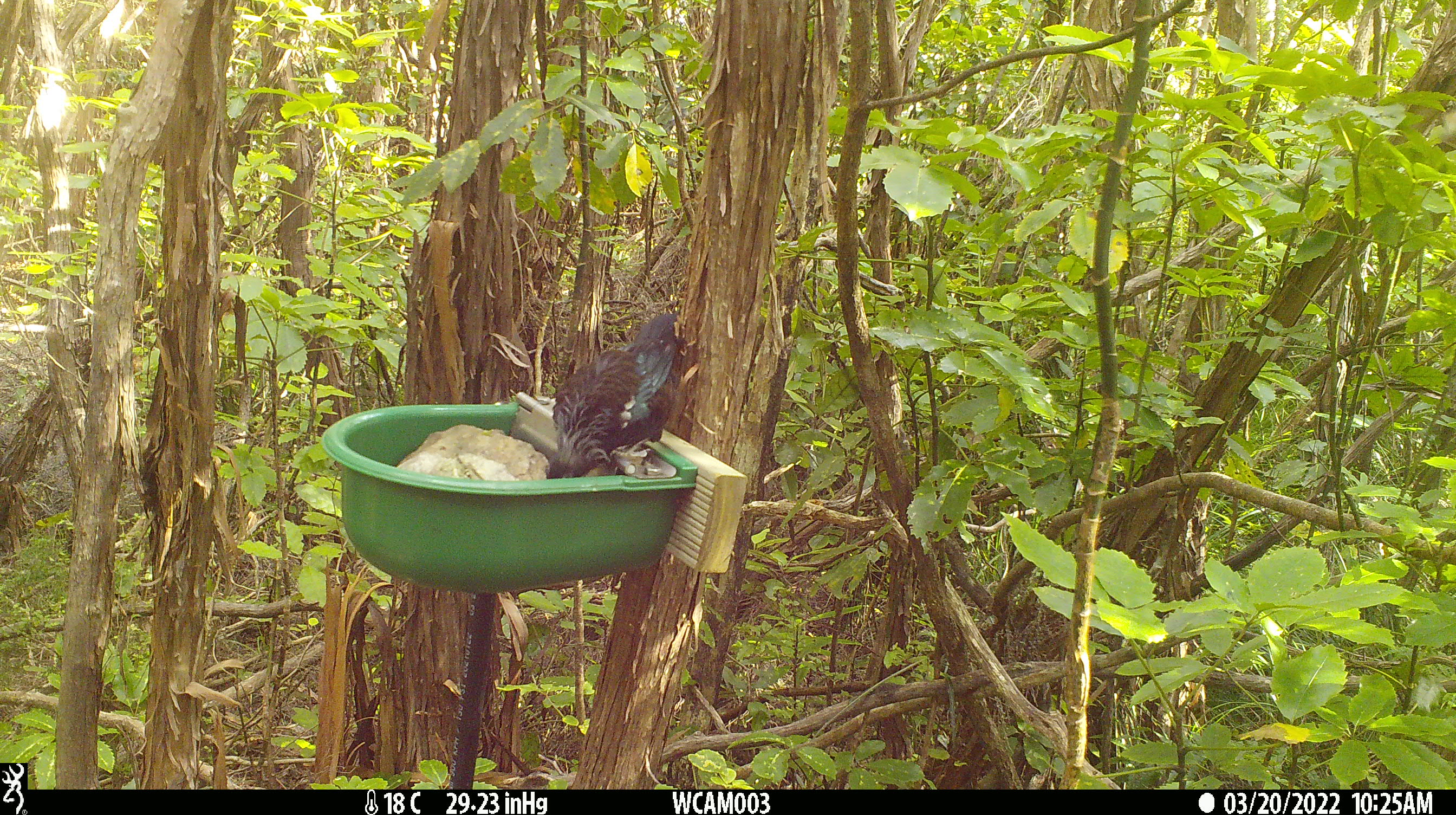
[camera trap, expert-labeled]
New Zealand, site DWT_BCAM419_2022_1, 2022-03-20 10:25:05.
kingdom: Animalia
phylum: Chordata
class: Aves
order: Passeriformes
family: Meliphagidae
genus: Prosthemadera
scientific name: Prosthemadera novaeseelandiae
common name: tui